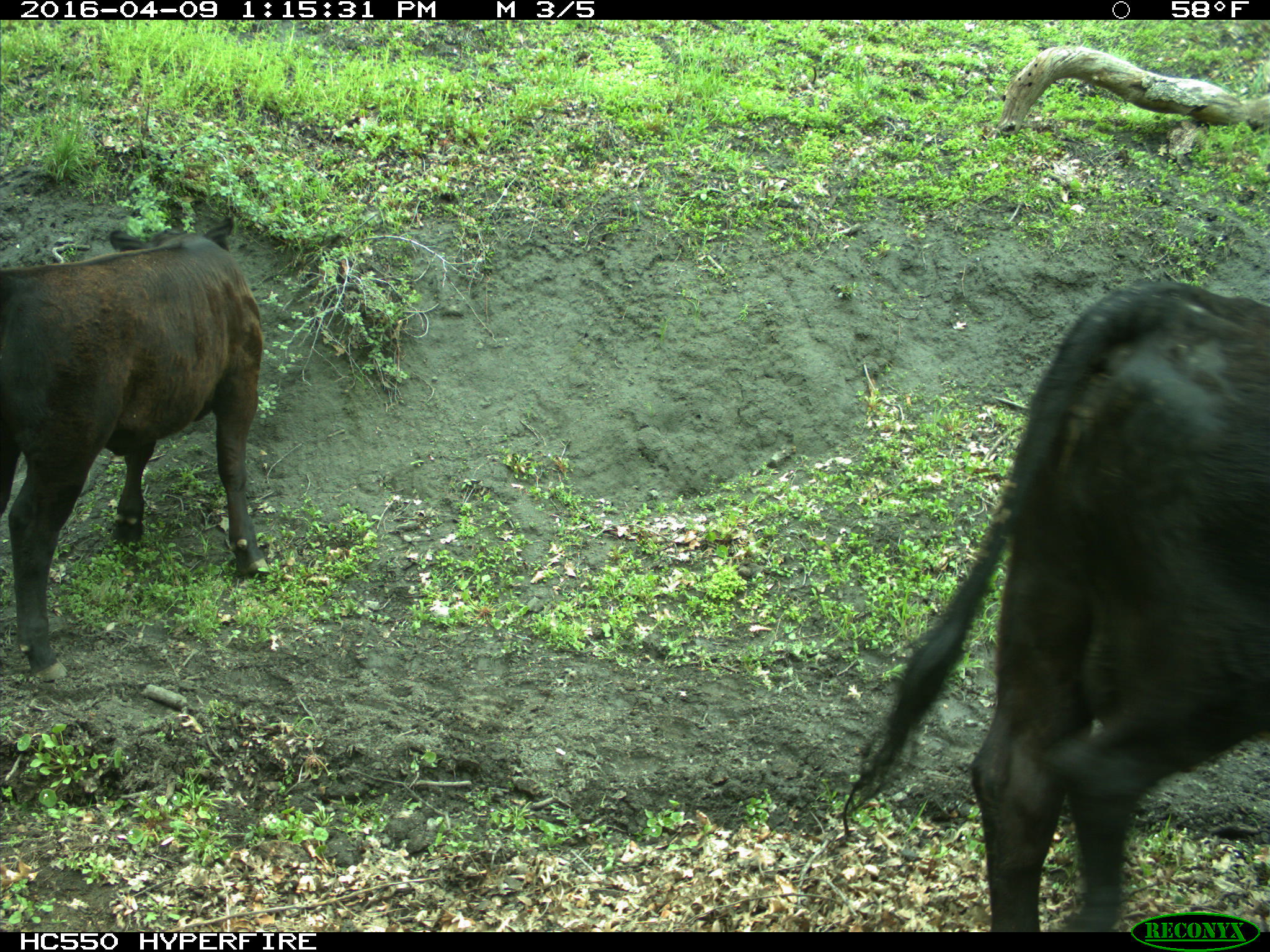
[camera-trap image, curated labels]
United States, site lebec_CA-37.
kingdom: Animalia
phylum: Chordata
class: Mammalia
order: Artiodactyla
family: Bovidae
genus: Bos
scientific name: Bos taurus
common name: domestic cow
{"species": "Bos taurus (domestic cow)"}